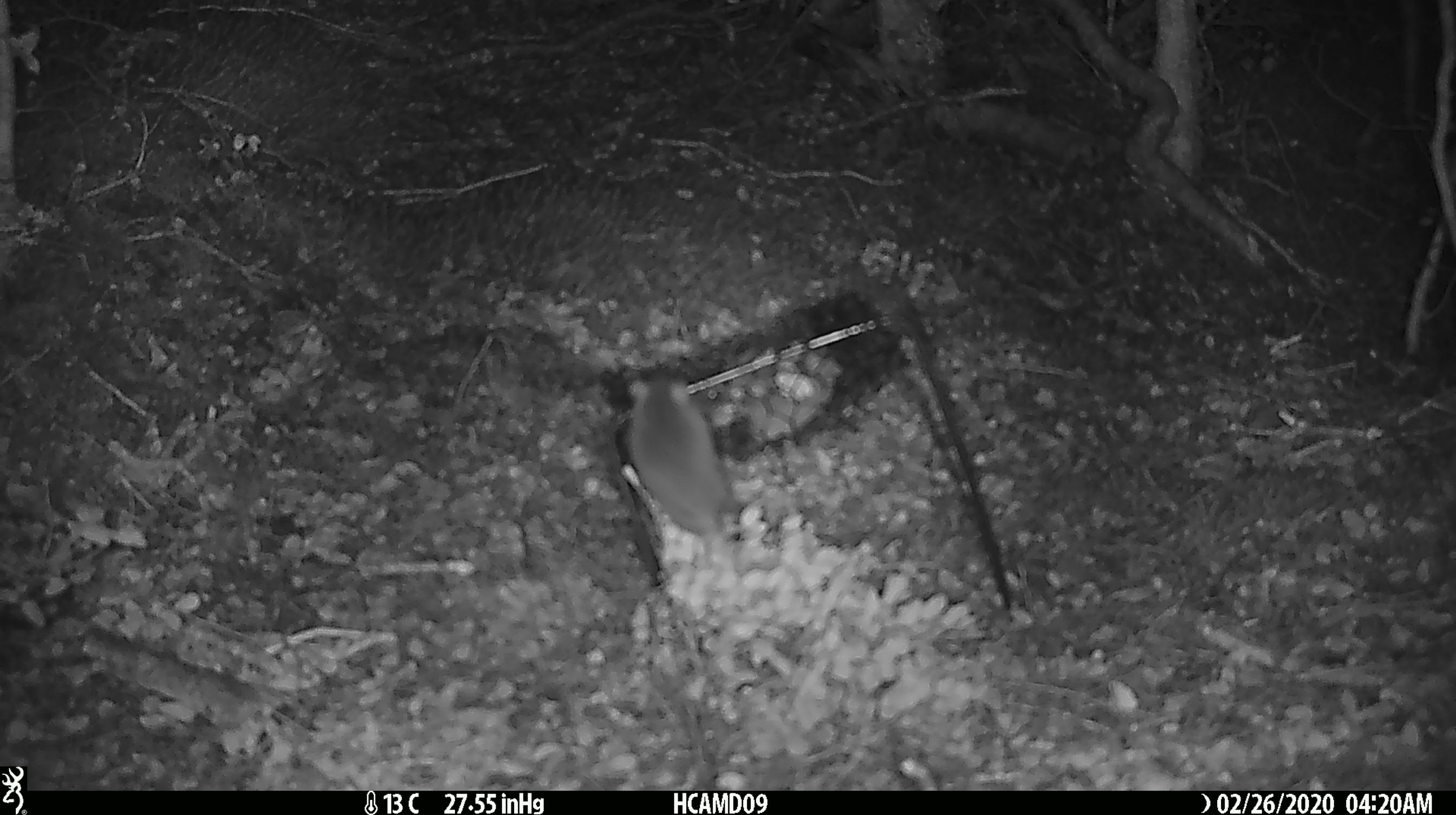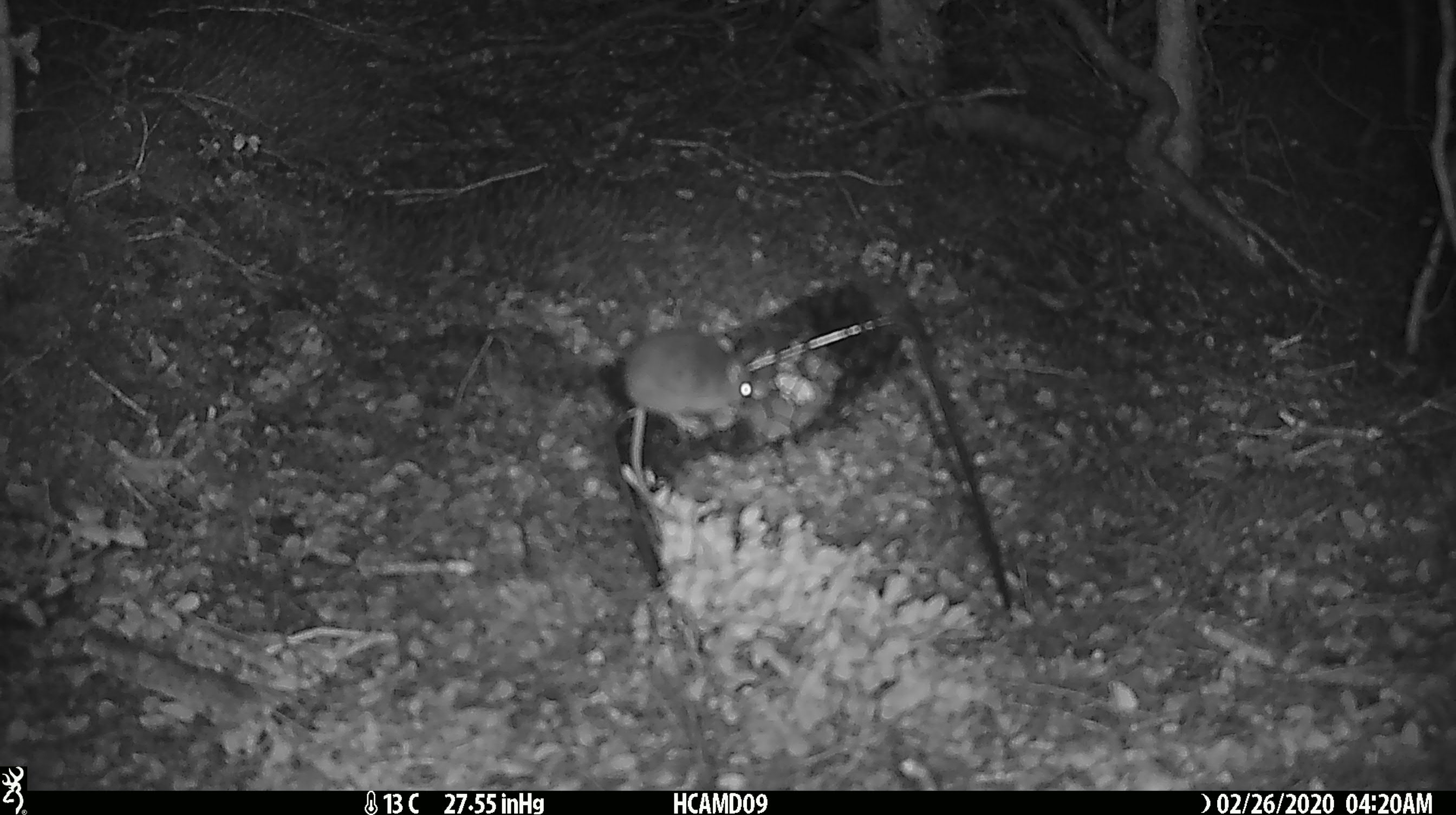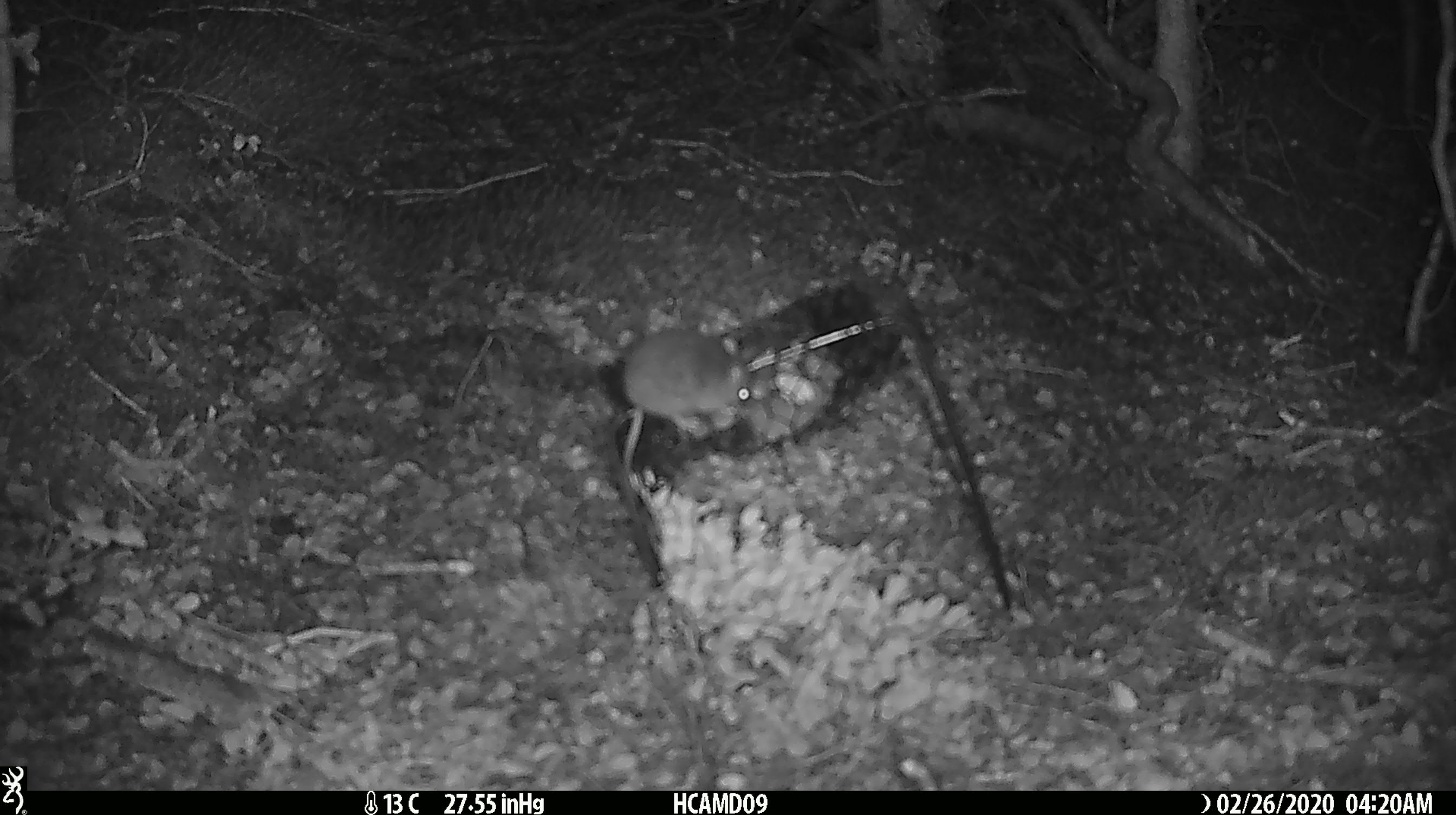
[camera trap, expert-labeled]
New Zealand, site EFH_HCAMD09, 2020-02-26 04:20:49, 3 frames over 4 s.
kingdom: Animalia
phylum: Chordata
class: Mammalia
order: Rodentia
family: Muridae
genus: Mus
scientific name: Mus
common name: mouse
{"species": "mouse (Mus)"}